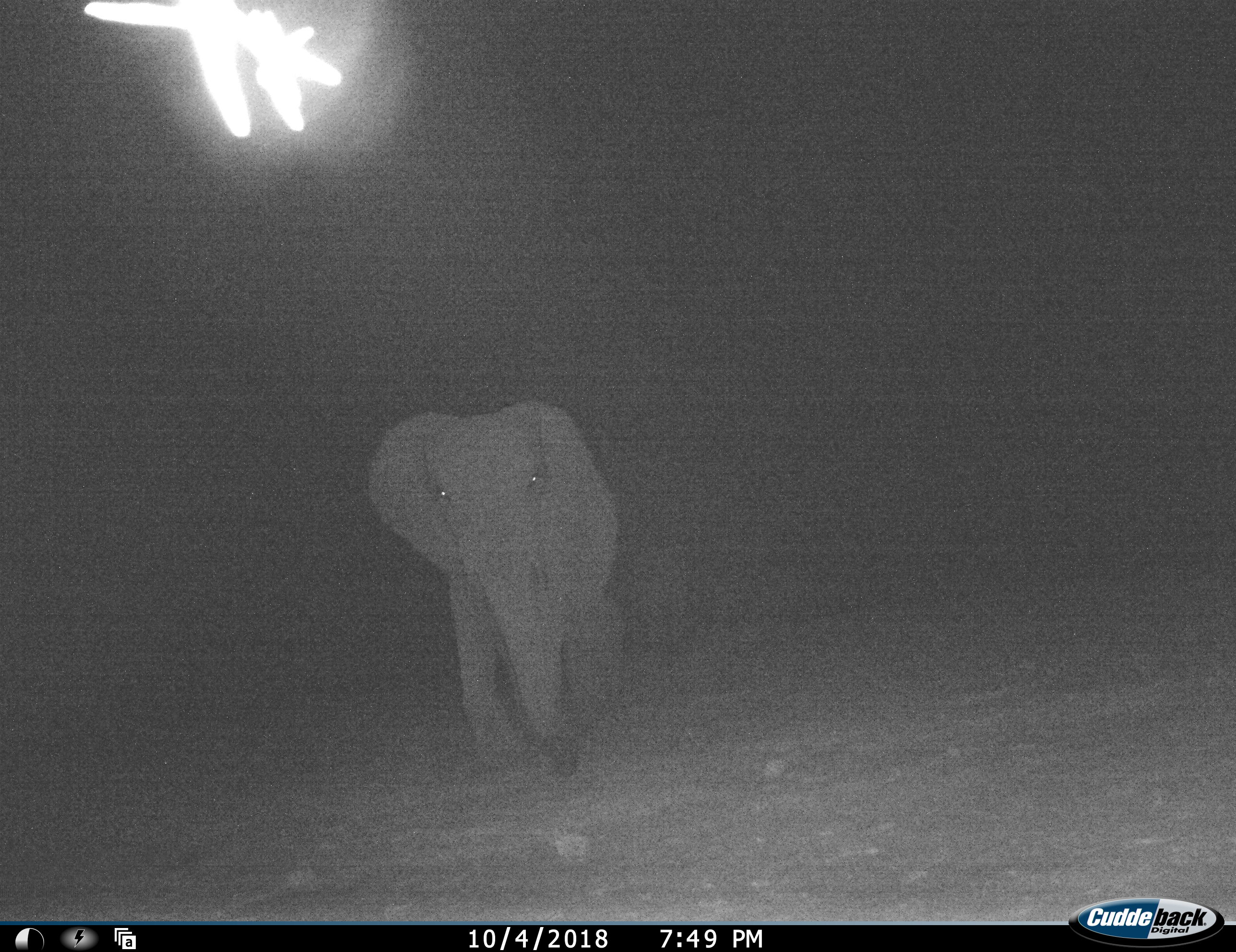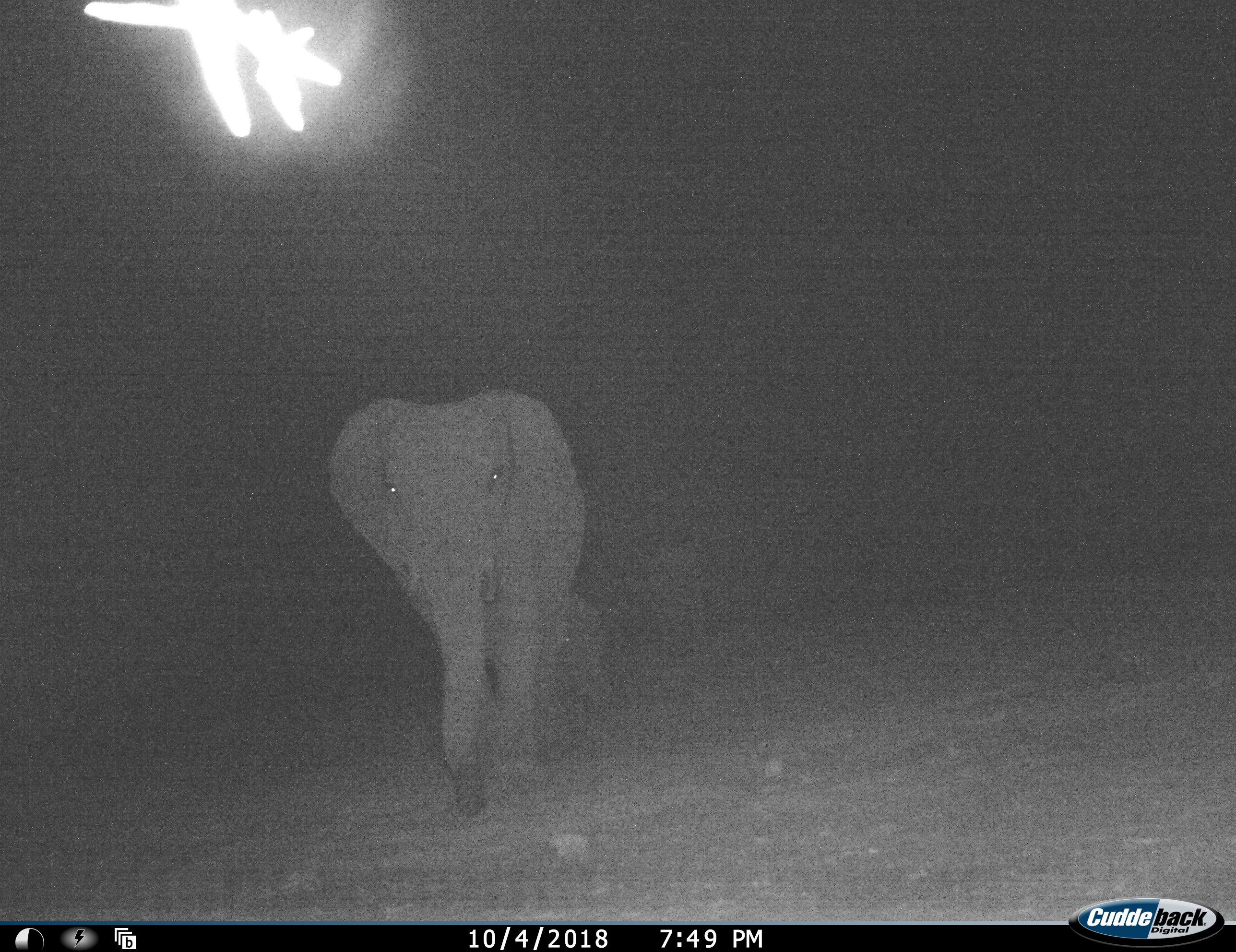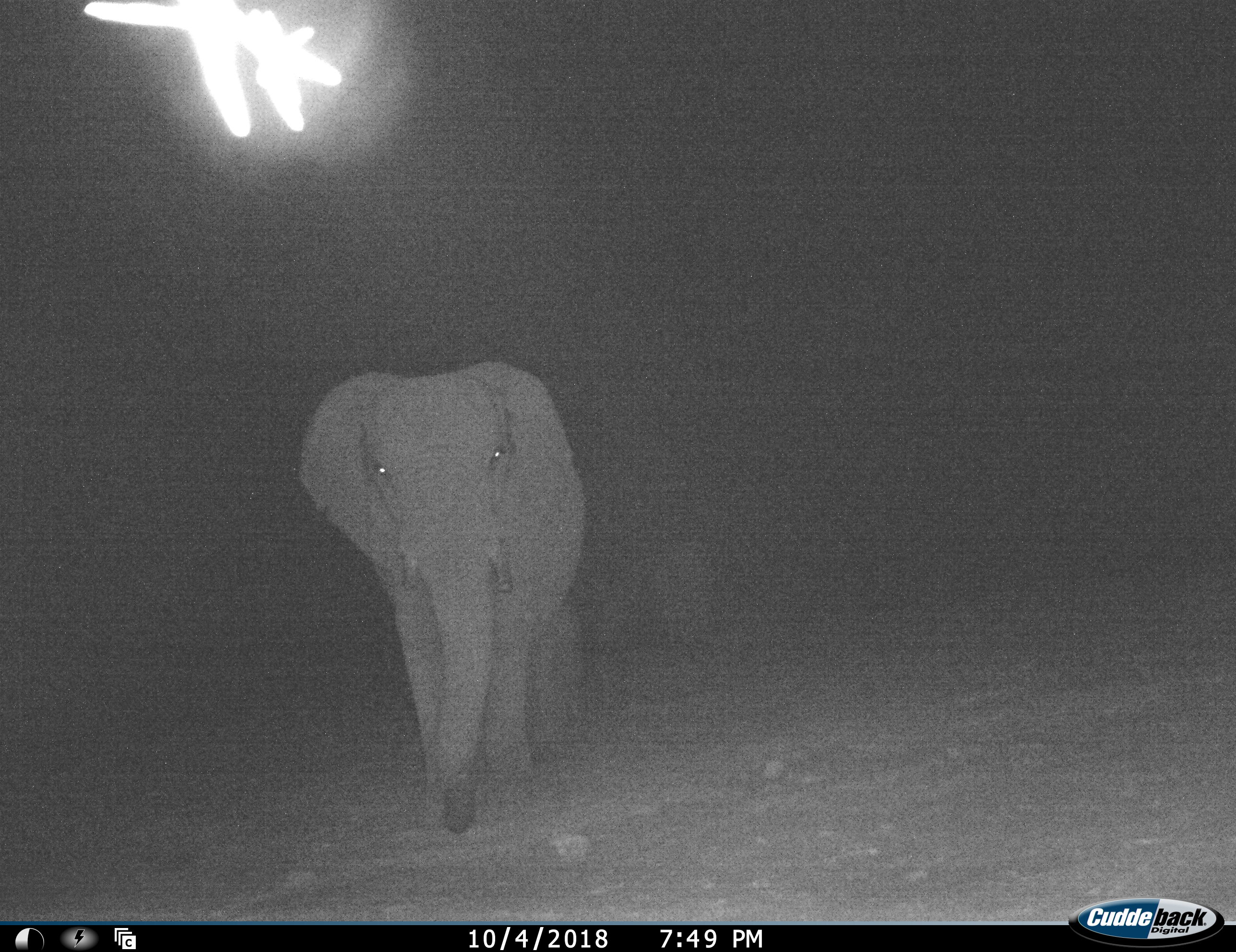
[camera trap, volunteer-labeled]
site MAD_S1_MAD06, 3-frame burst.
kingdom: Animalia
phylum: Chordata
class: Mammalia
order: Proboscidea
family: Elephantidae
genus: Loxodonta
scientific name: Loxodonta africana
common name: african bush elephant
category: elephant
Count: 1.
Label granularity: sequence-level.